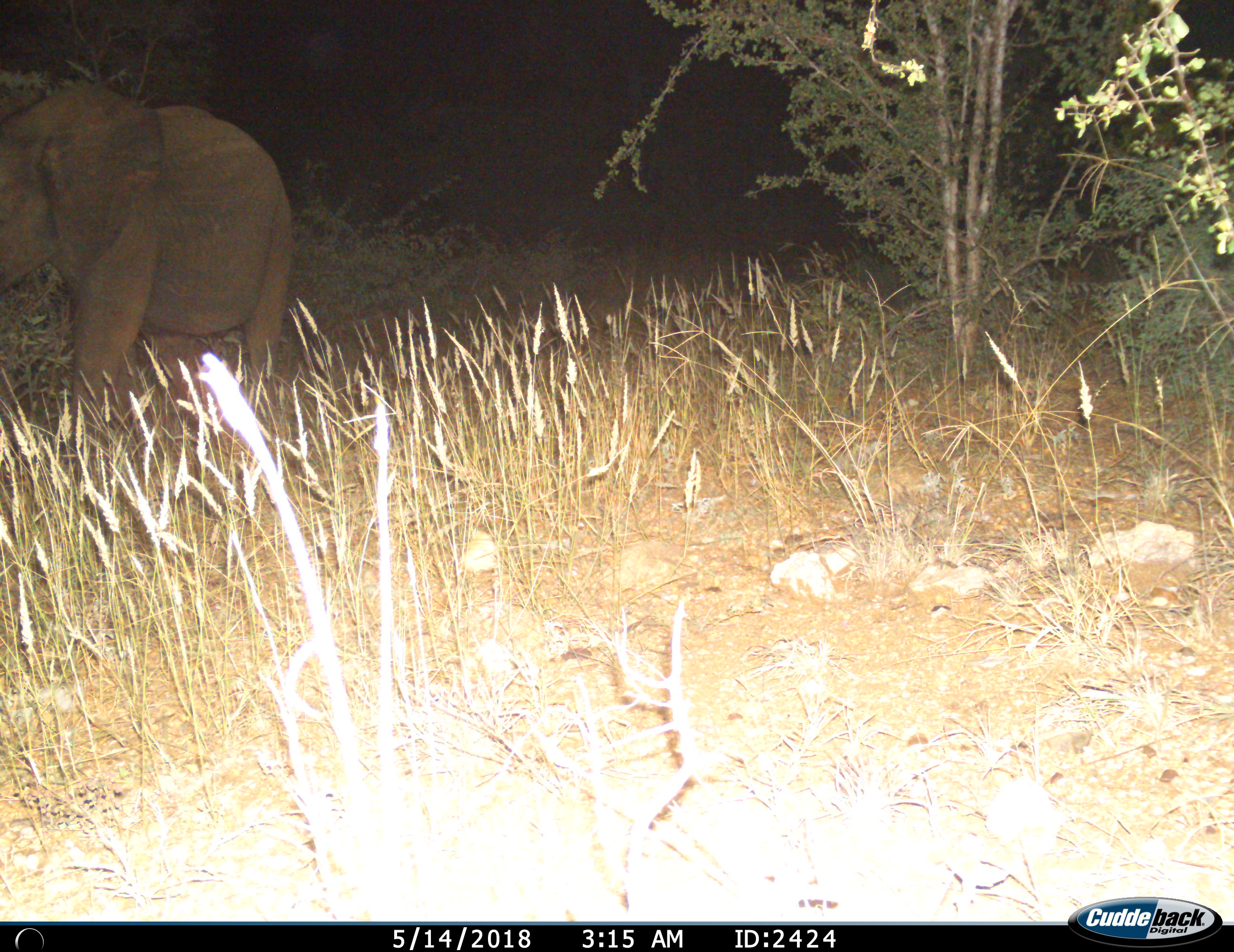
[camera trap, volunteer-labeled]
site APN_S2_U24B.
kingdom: Animalia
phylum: Chordata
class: Mammalia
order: Proboscidea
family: Elephantidae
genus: Loxodonta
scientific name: Loxodonta africana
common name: african bush elephant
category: elephant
Elephant (african bush elephant) (Loxodonta africana), count 1. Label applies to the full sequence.